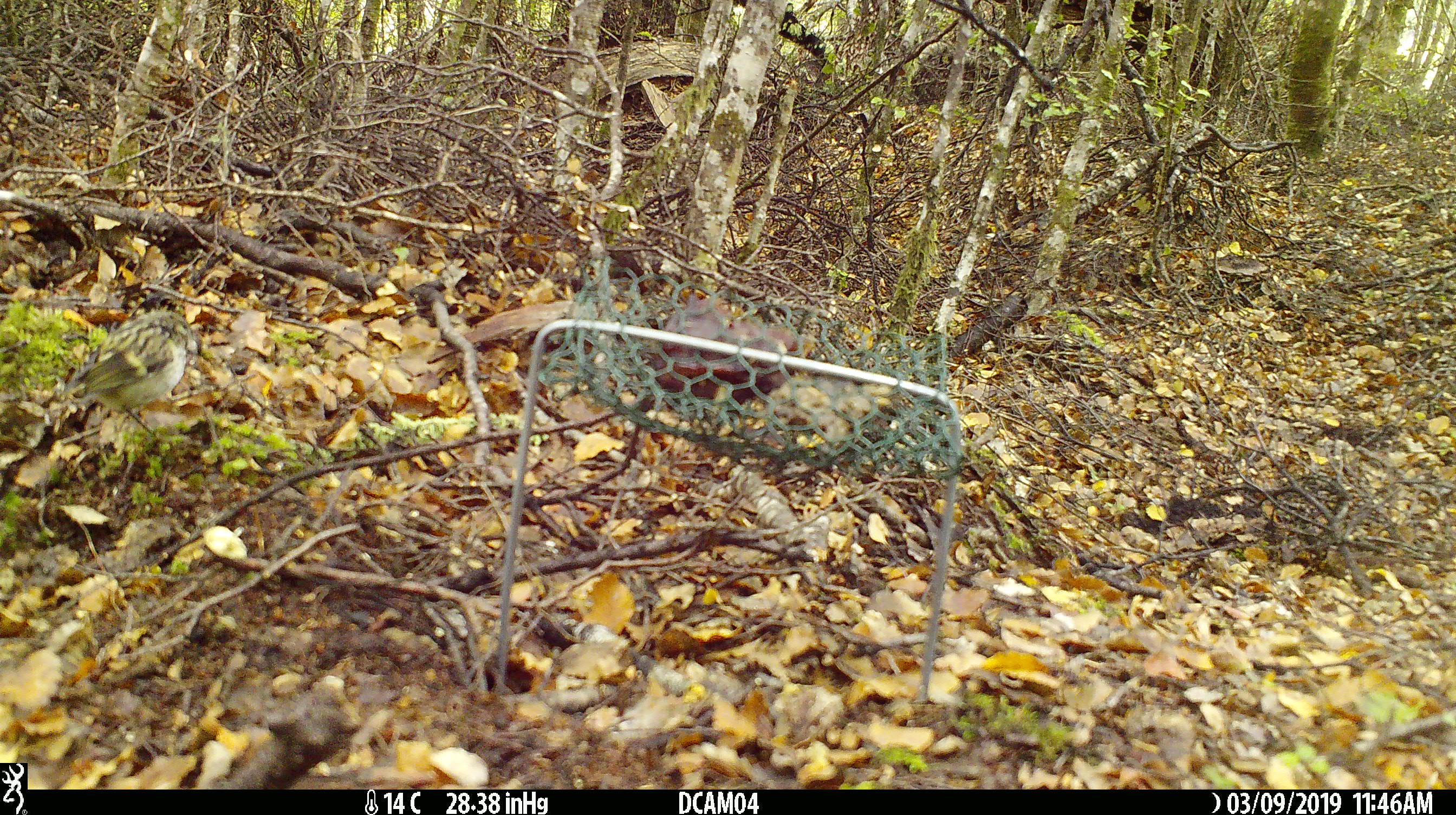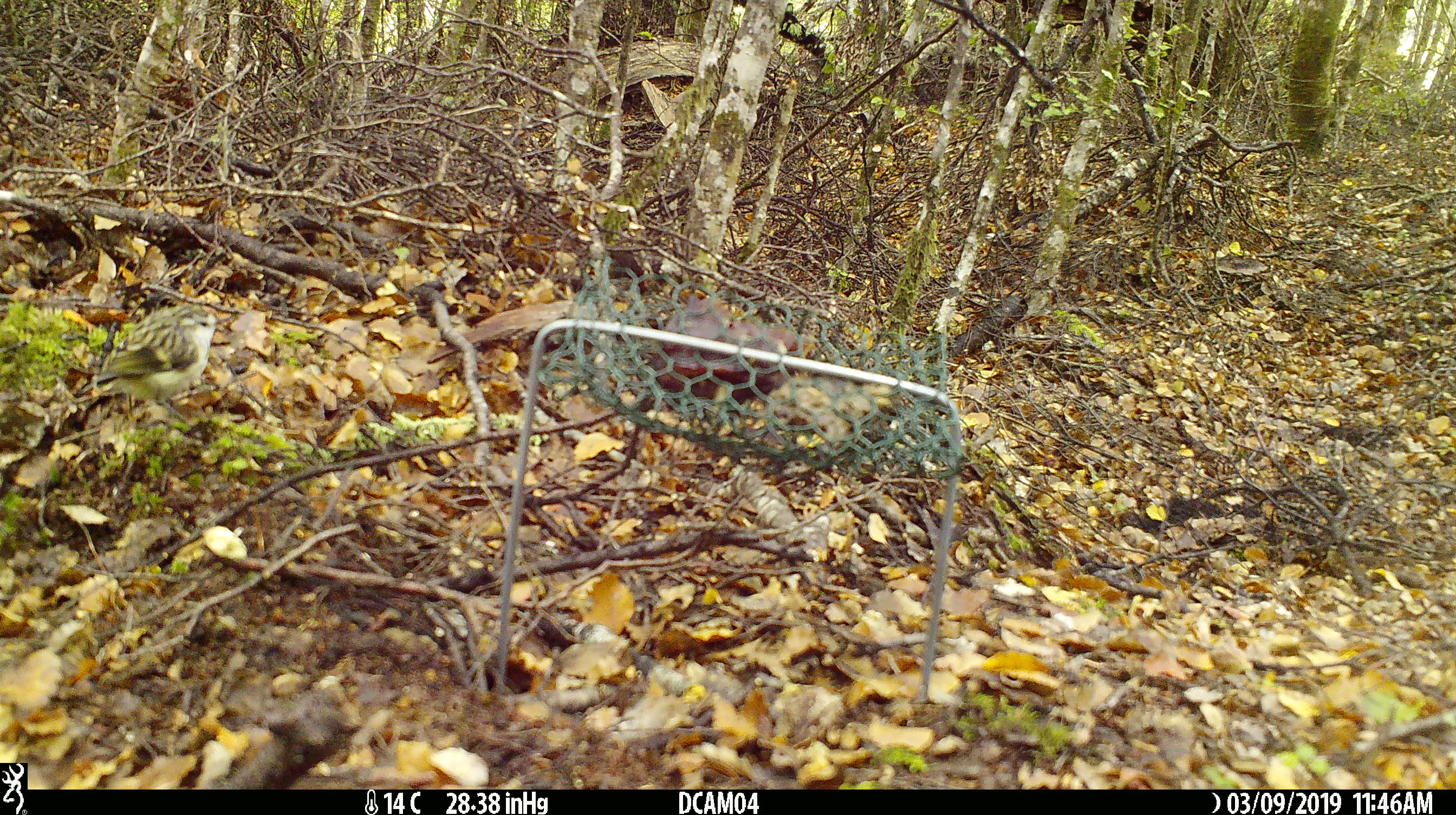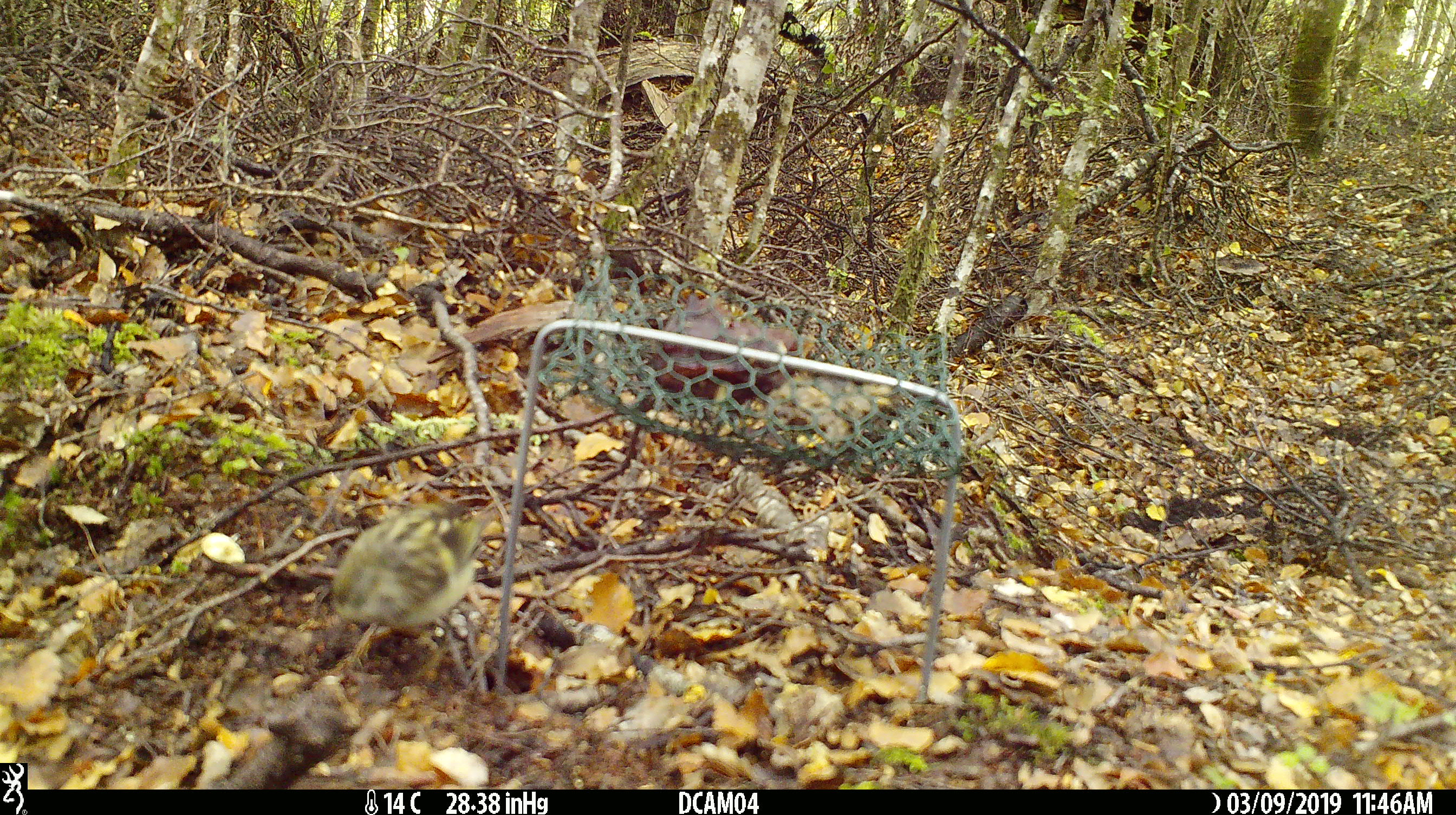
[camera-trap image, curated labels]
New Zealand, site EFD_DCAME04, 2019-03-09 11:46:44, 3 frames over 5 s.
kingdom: Animalia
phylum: Chordata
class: Aves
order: Passeriformes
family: Acanthisittidae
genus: Acanthisitta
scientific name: Acanthisitta chloris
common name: rifleman